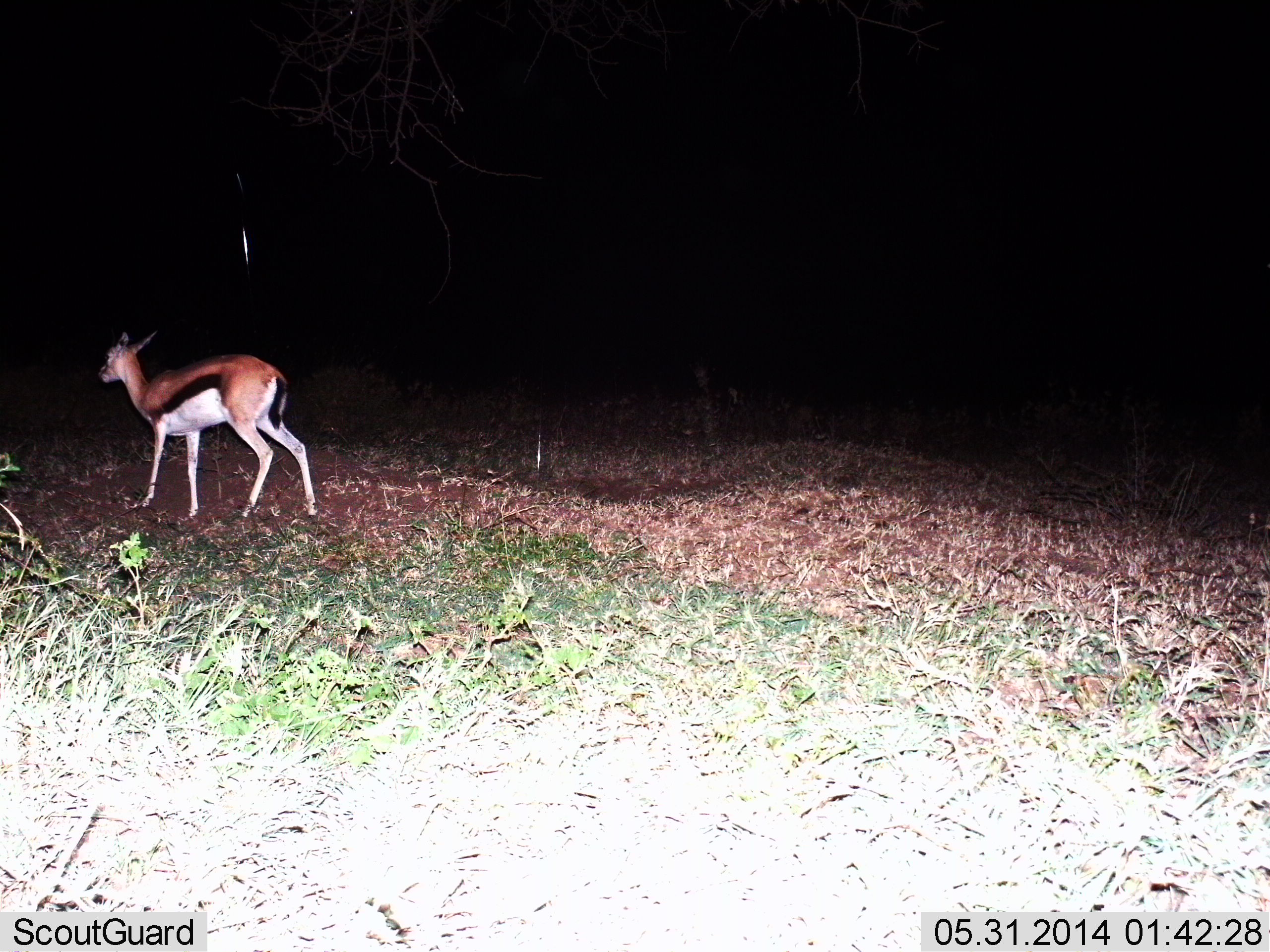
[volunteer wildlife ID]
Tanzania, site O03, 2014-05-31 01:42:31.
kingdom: Animalia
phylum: Chordata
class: Mammalia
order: Artiodactyla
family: Bovidae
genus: Eudorcas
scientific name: Eudorcas thomsonii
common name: thomson's gazelle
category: gazellethomsons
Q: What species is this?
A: Gazellethomsons (thomson's gazelle) (Eudorcas thomsonii).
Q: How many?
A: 1.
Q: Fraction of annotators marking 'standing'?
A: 20%.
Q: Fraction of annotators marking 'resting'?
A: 0%.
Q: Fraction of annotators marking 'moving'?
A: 80%.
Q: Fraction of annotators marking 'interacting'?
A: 0%.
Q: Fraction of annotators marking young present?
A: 0%.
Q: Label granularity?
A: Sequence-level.